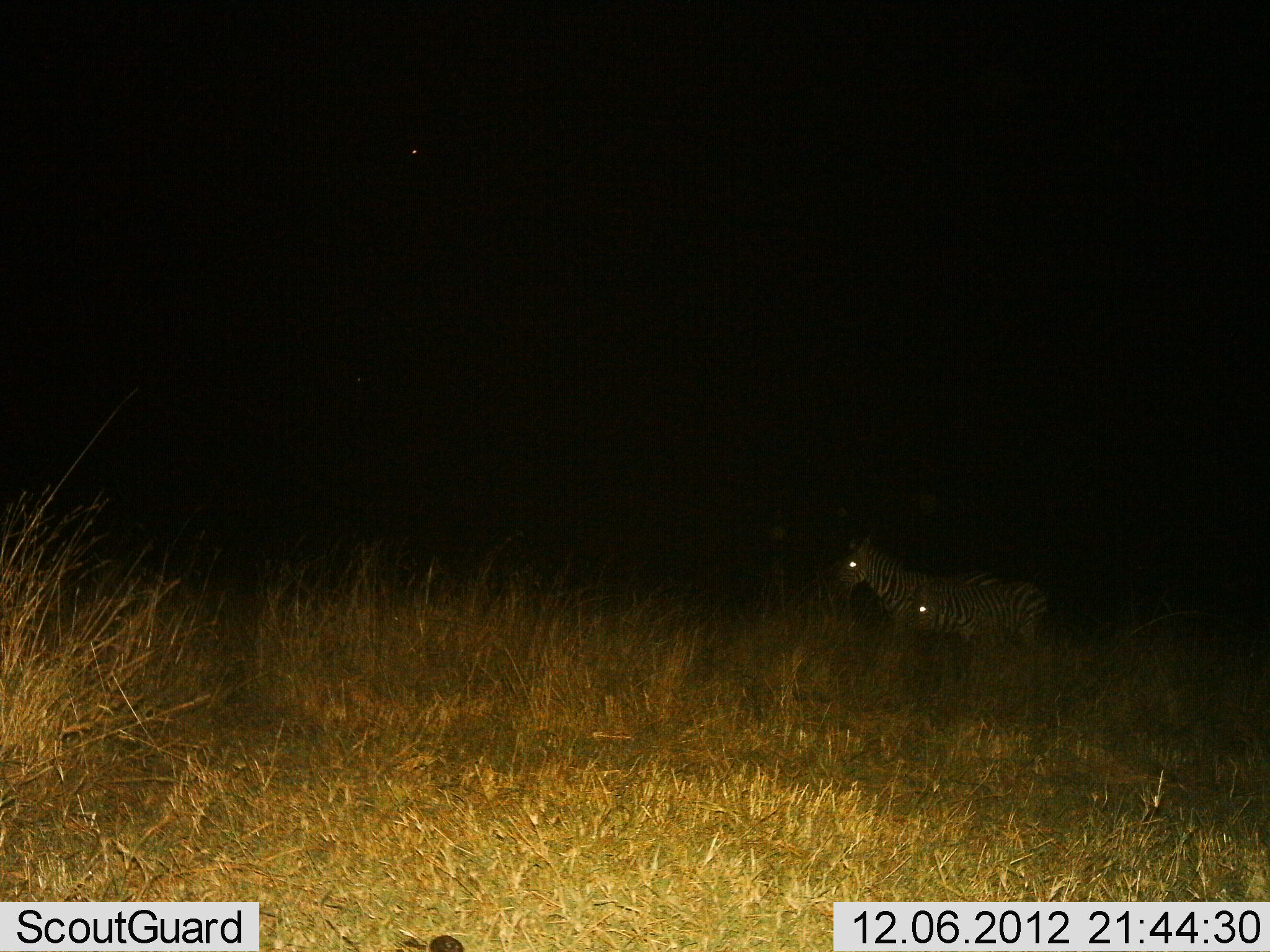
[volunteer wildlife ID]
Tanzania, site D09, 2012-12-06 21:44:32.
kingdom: Animalia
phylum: Chordata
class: Mammalia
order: Perissodactyla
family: Equidae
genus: Equus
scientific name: Equus quagga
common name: plains zebra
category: zebra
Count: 2.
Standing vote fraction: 80%.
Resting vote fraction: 0%.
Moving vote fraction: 20%.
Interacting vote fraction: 0%.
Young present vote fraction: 20%.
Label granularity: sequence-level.